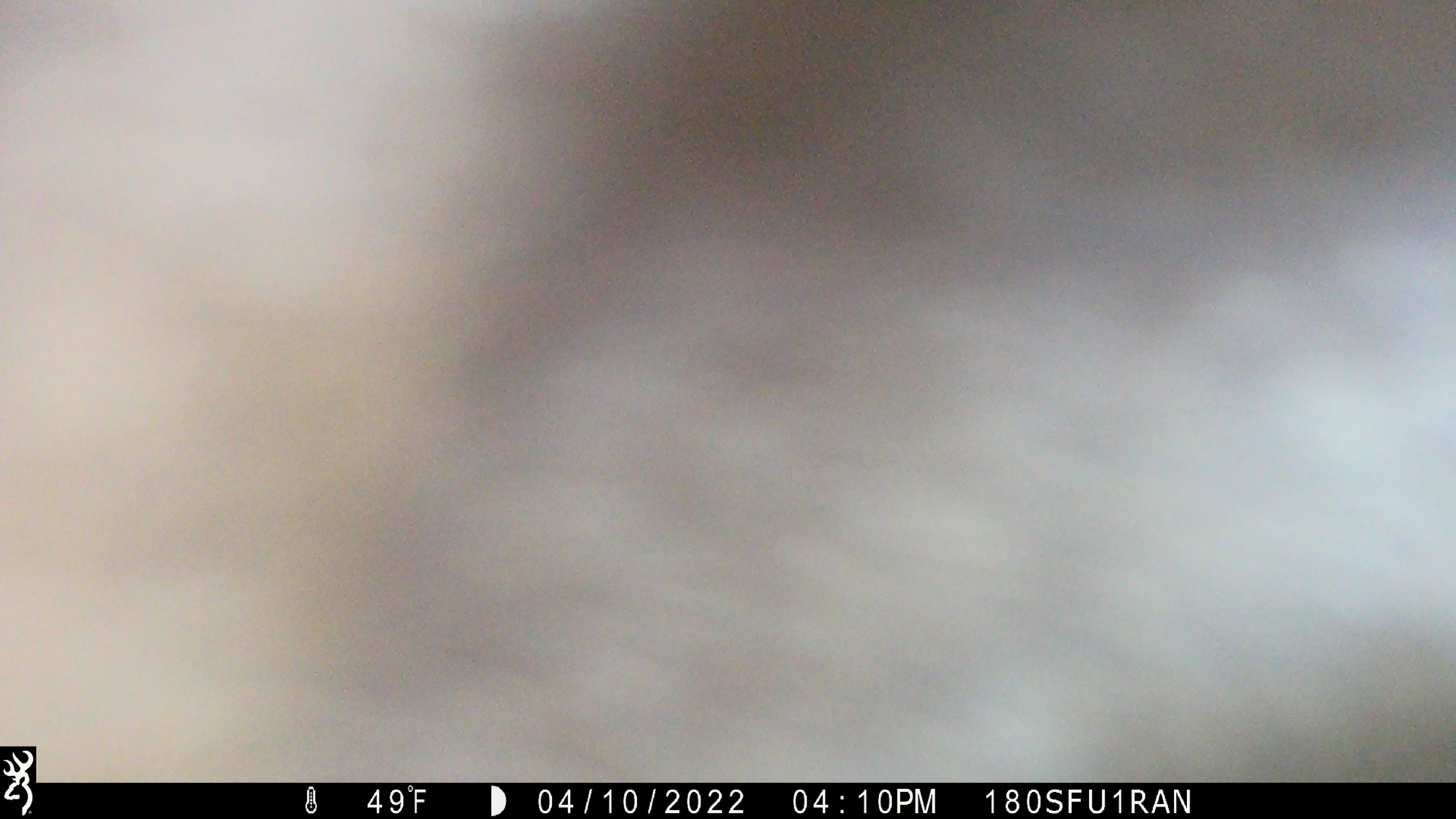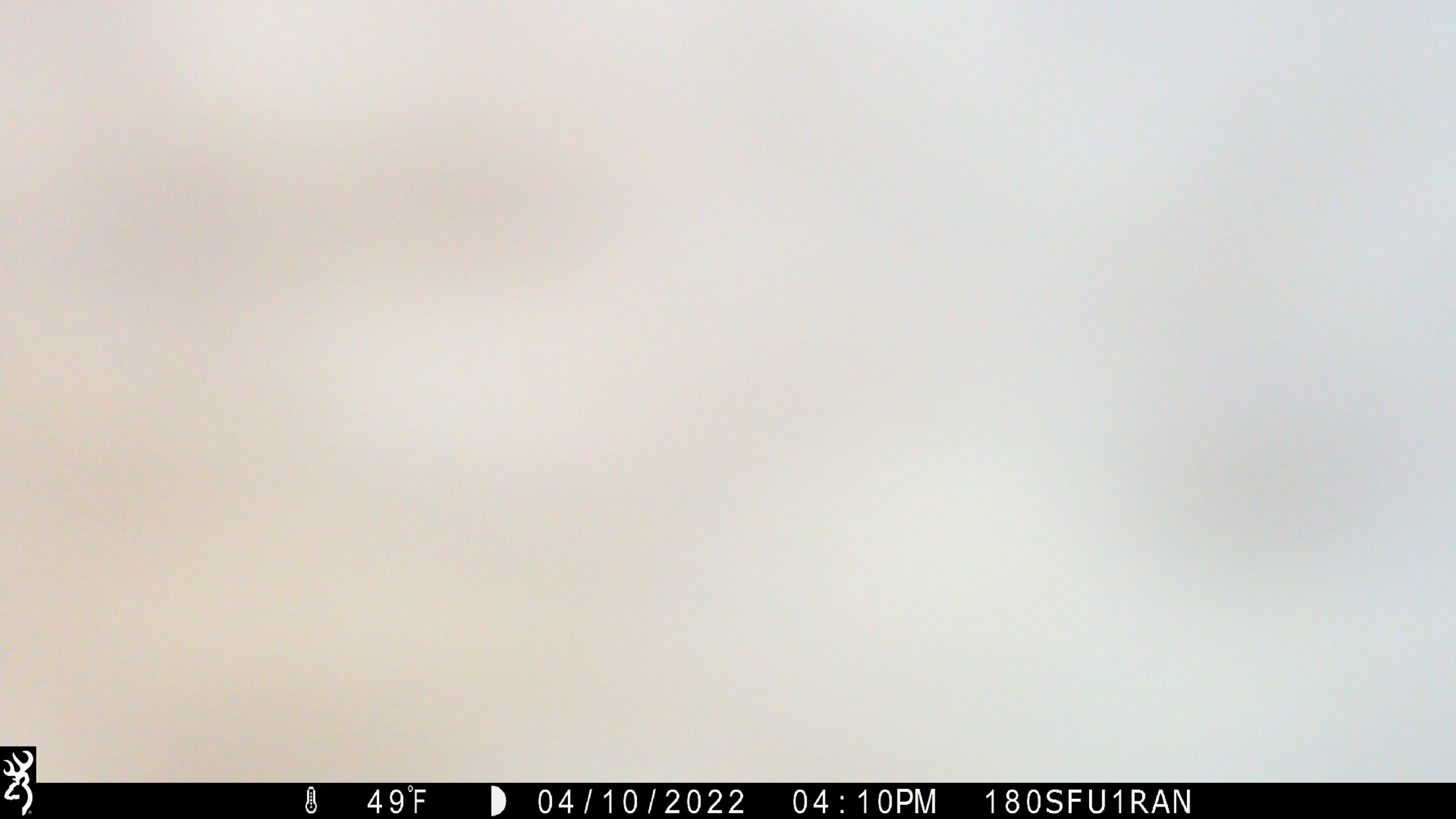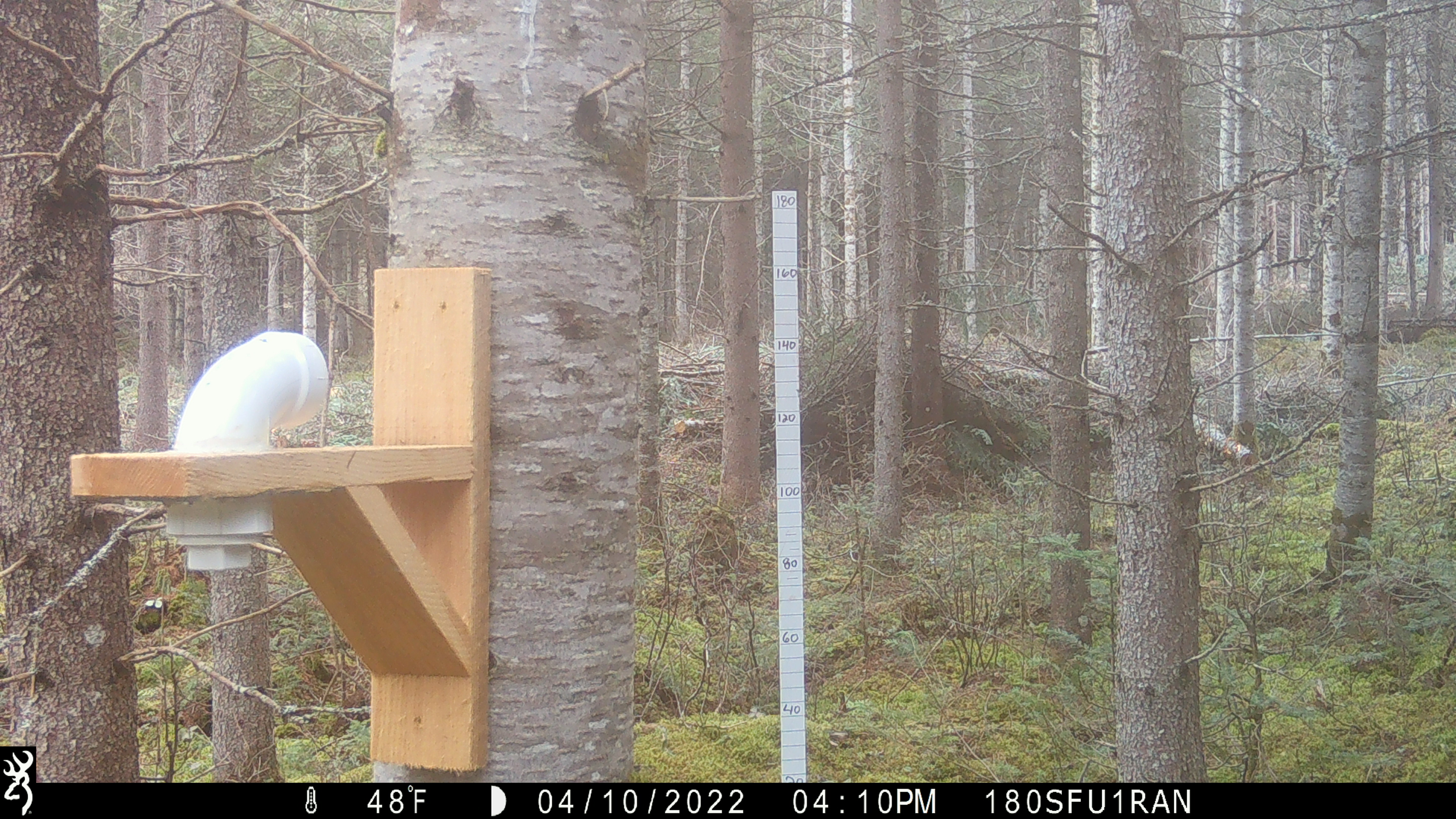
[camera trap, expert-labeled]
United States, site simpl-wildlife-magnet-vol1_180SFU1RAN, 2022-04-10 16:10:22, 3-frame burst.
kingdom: Animalia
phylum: Chordata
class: Mammalia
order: Artiodactyla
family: Cervidae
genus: Alces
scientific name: Alces alces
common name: moose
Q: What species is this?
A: Moose (Alces alces).